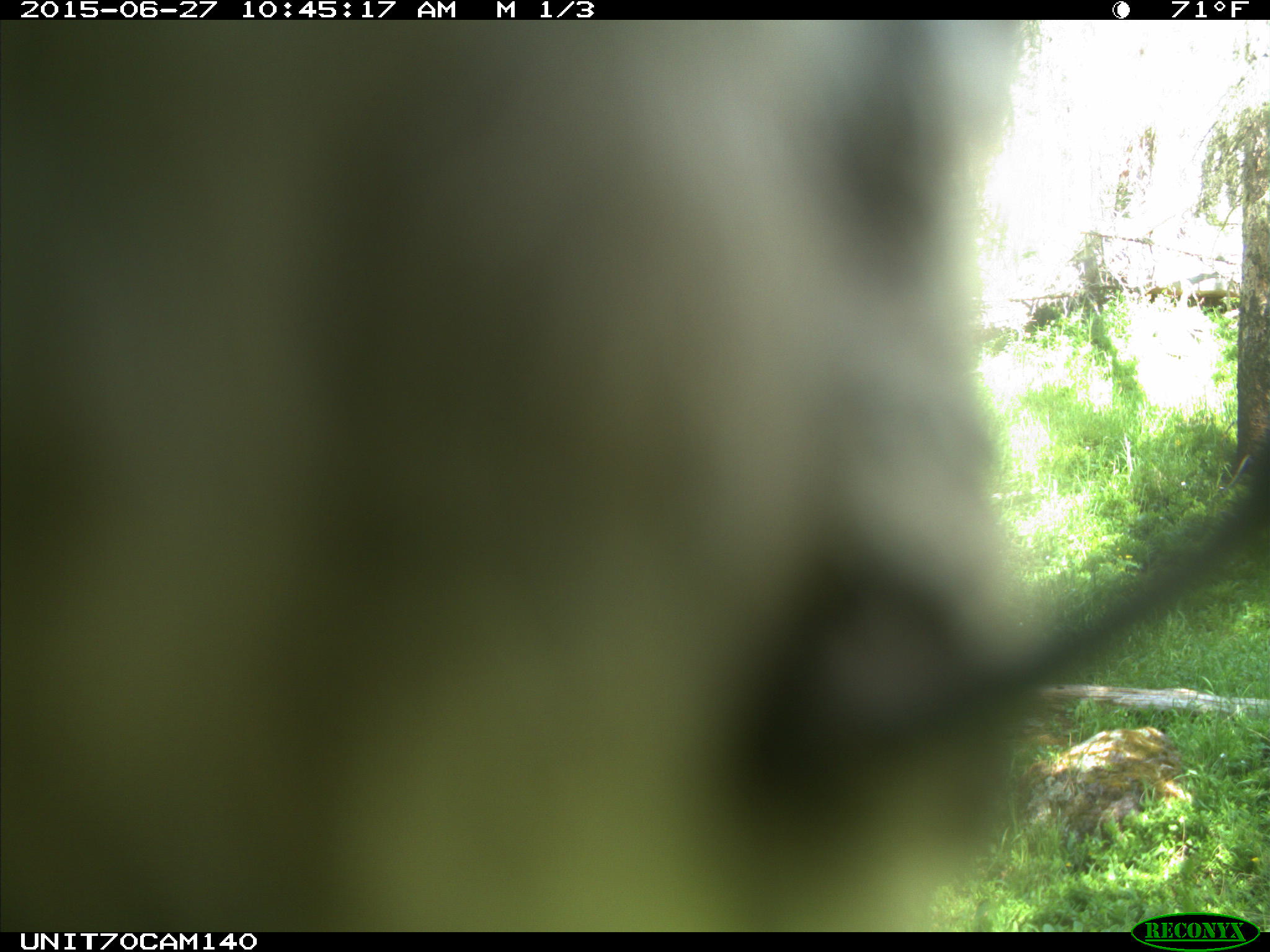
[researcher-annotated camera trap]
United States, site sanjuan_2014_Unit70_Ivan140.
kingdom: Animalia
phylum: Chordata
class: Aves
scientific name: Aves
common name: birds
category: unidentified bird